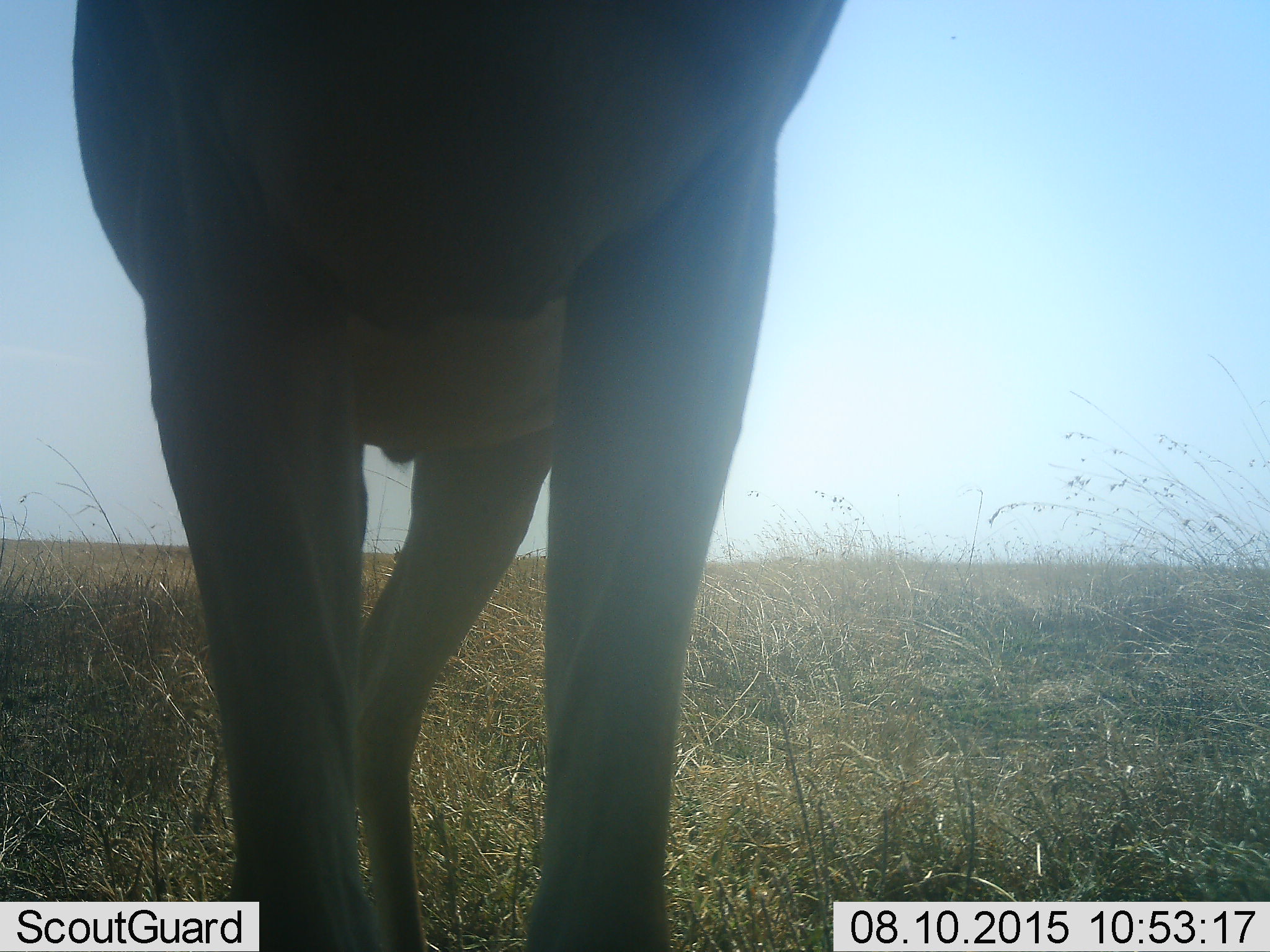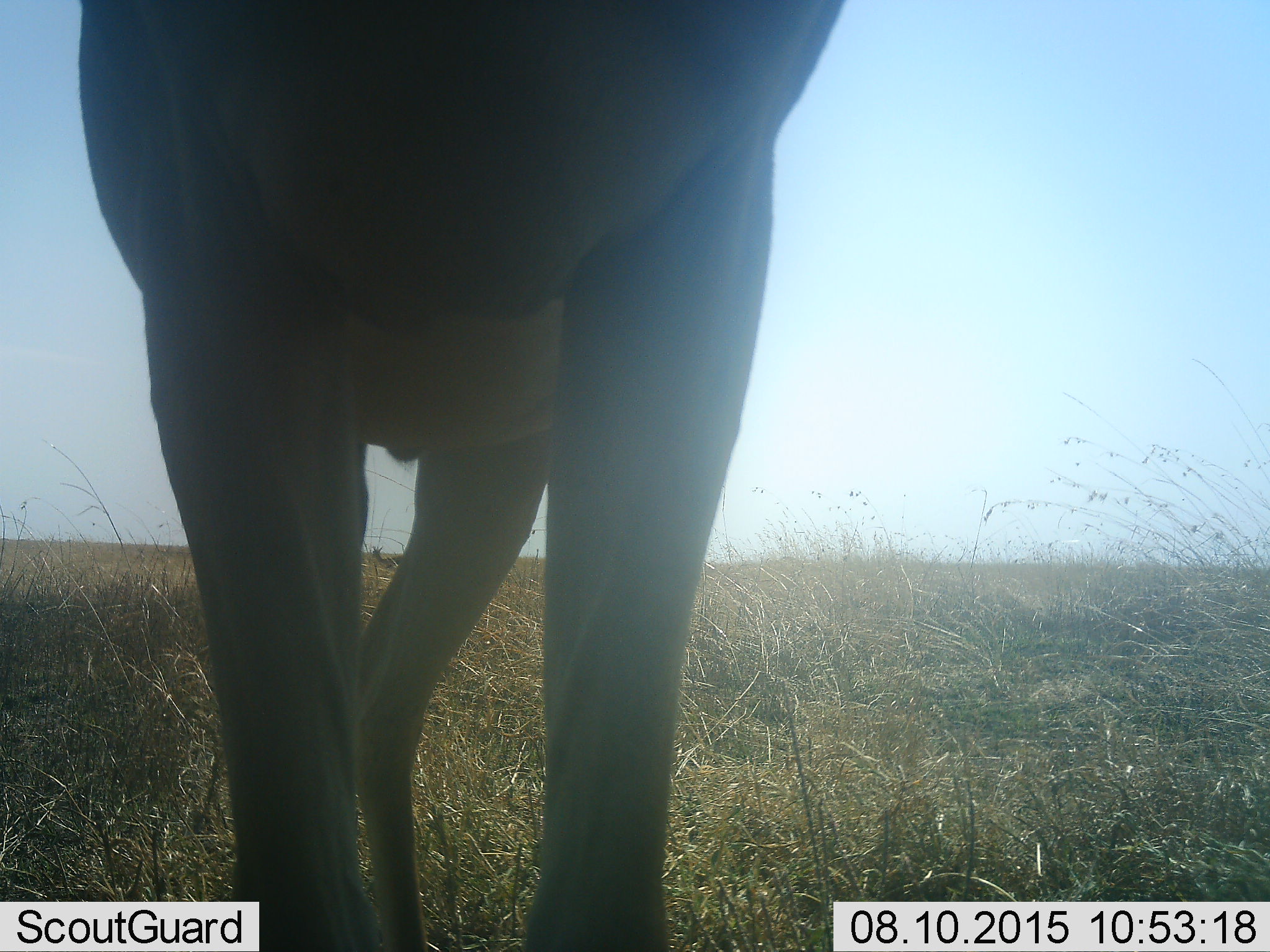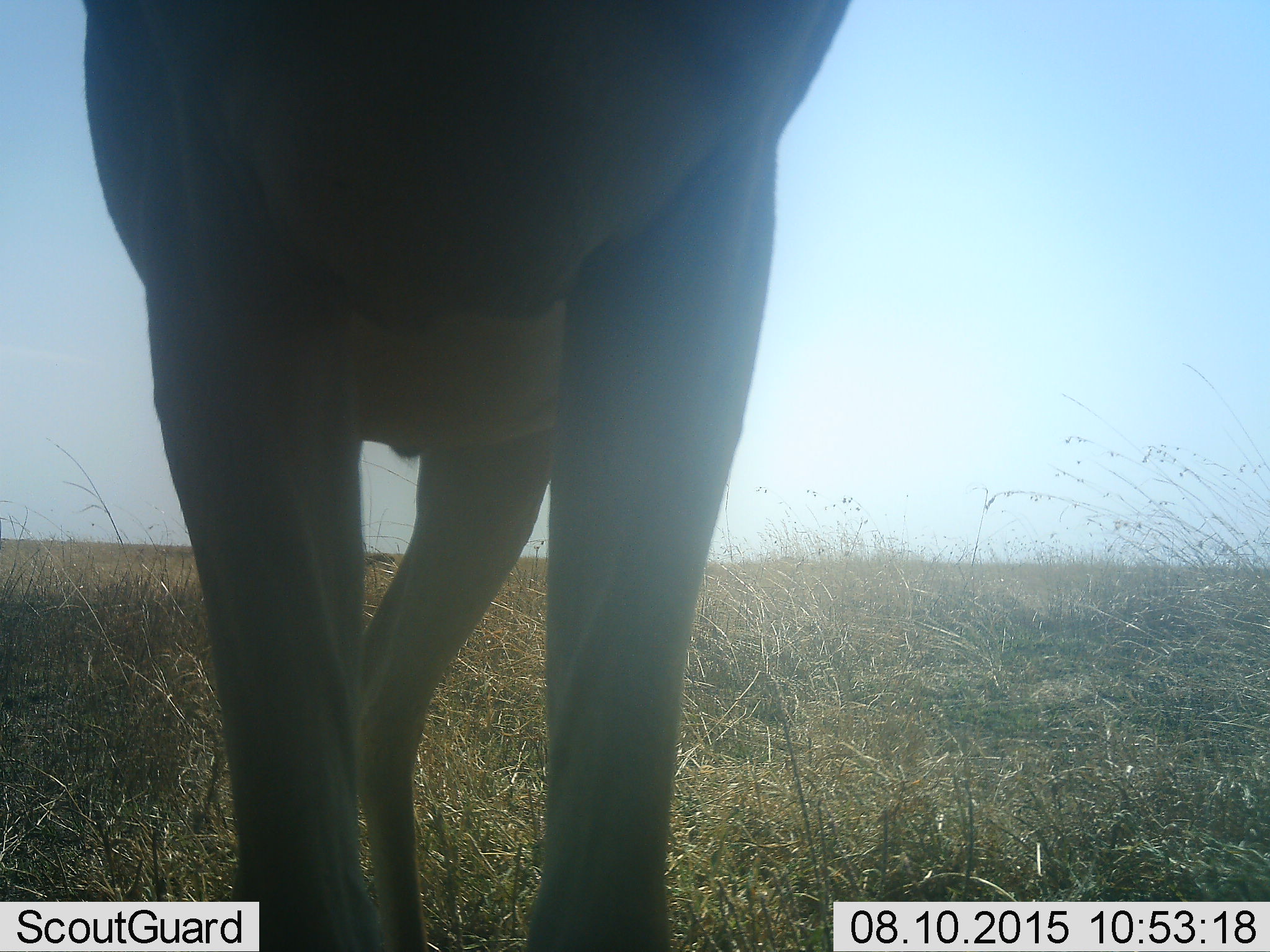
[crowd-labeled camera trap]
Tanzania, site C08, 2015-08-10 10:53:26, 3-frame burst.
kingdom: Animalia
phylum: Chordata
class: Mammalia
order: Artiodactyla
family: Giraffidae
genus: Giraffa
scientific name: Giraffa camelopardalis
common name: giraffe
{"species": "giraffe (Giraffa camelopardalis)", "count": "1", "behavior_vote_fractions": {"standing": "100%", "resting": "0%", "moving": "0%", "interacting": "0%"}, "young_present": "0%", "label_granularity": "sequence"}